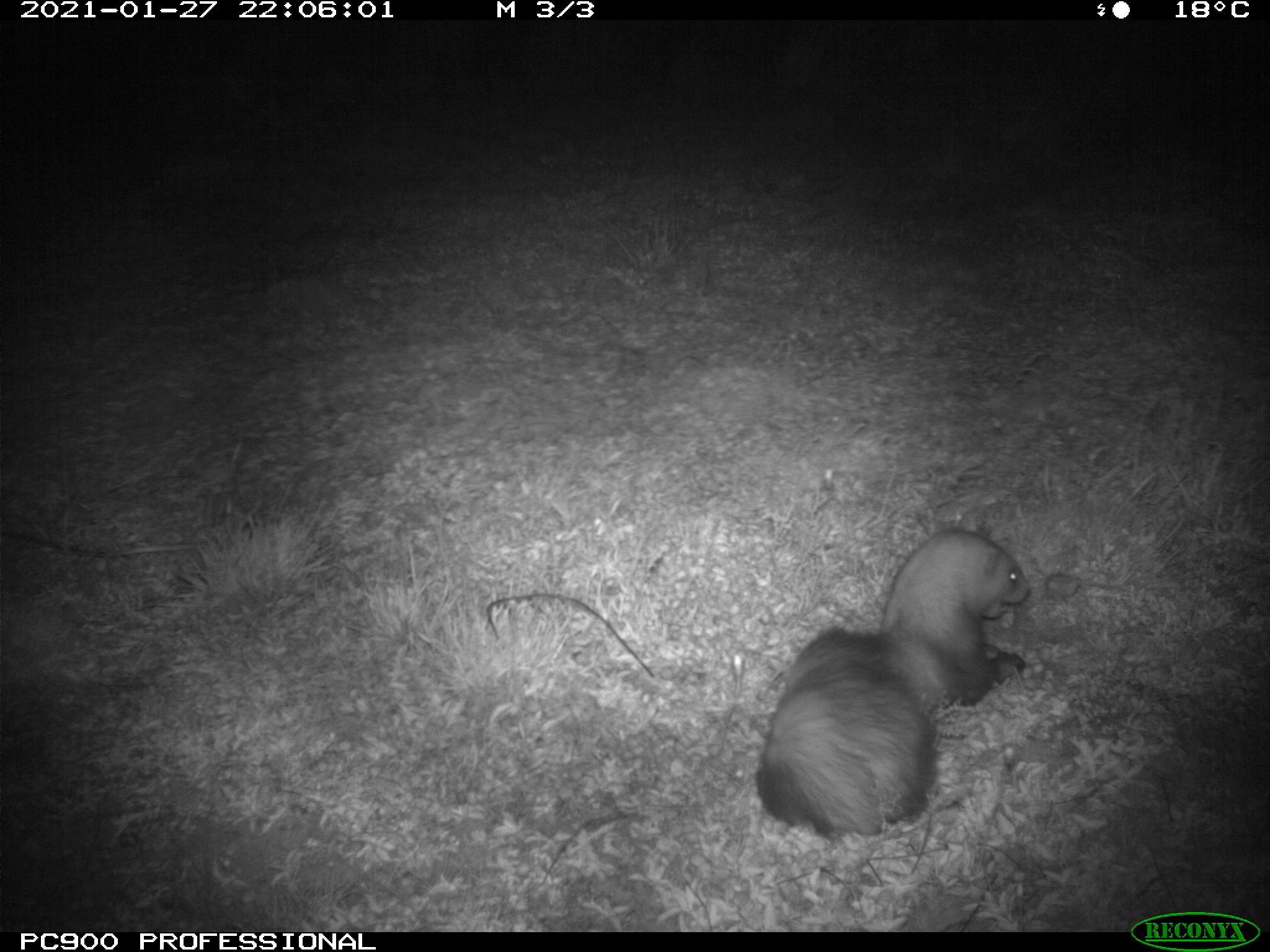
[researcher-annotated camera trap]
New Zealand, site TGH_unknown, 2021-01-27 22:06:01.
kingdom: Animalia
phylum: Chordata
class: Mammalia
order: Carnivora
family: Mustelidae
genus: Mustela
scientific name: Mustela furo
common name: ferret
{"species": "ferret (Mustela furo)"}